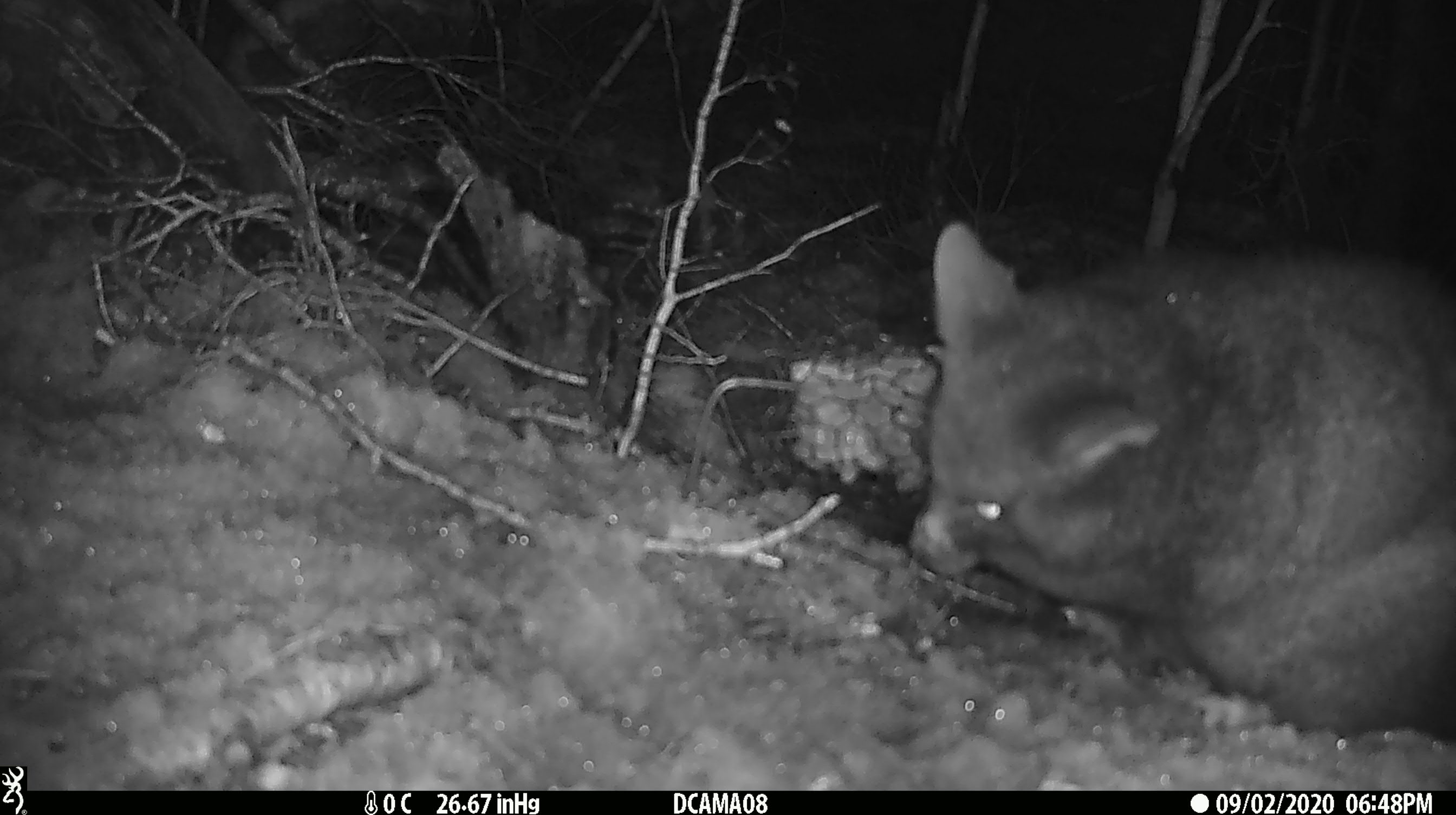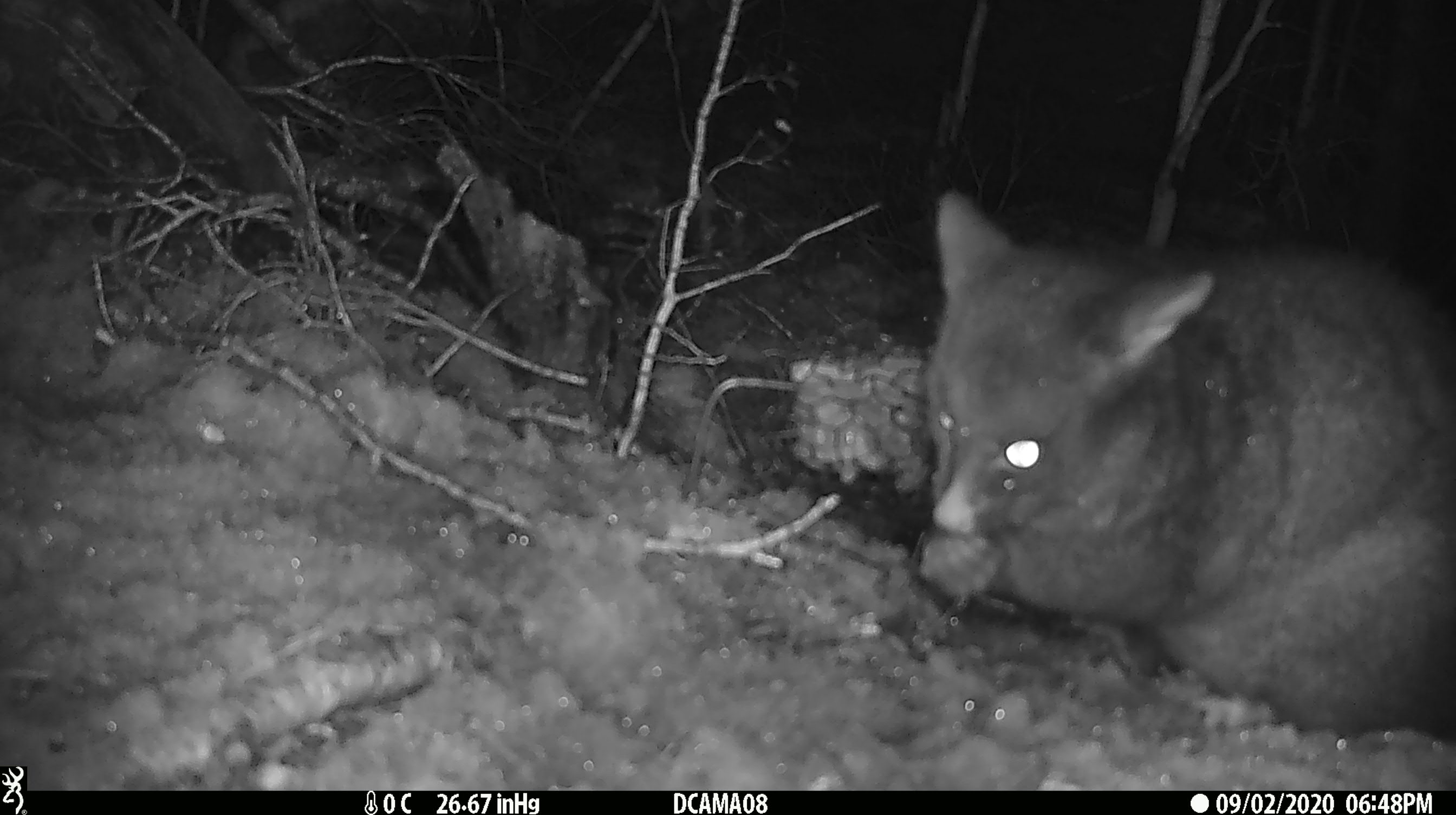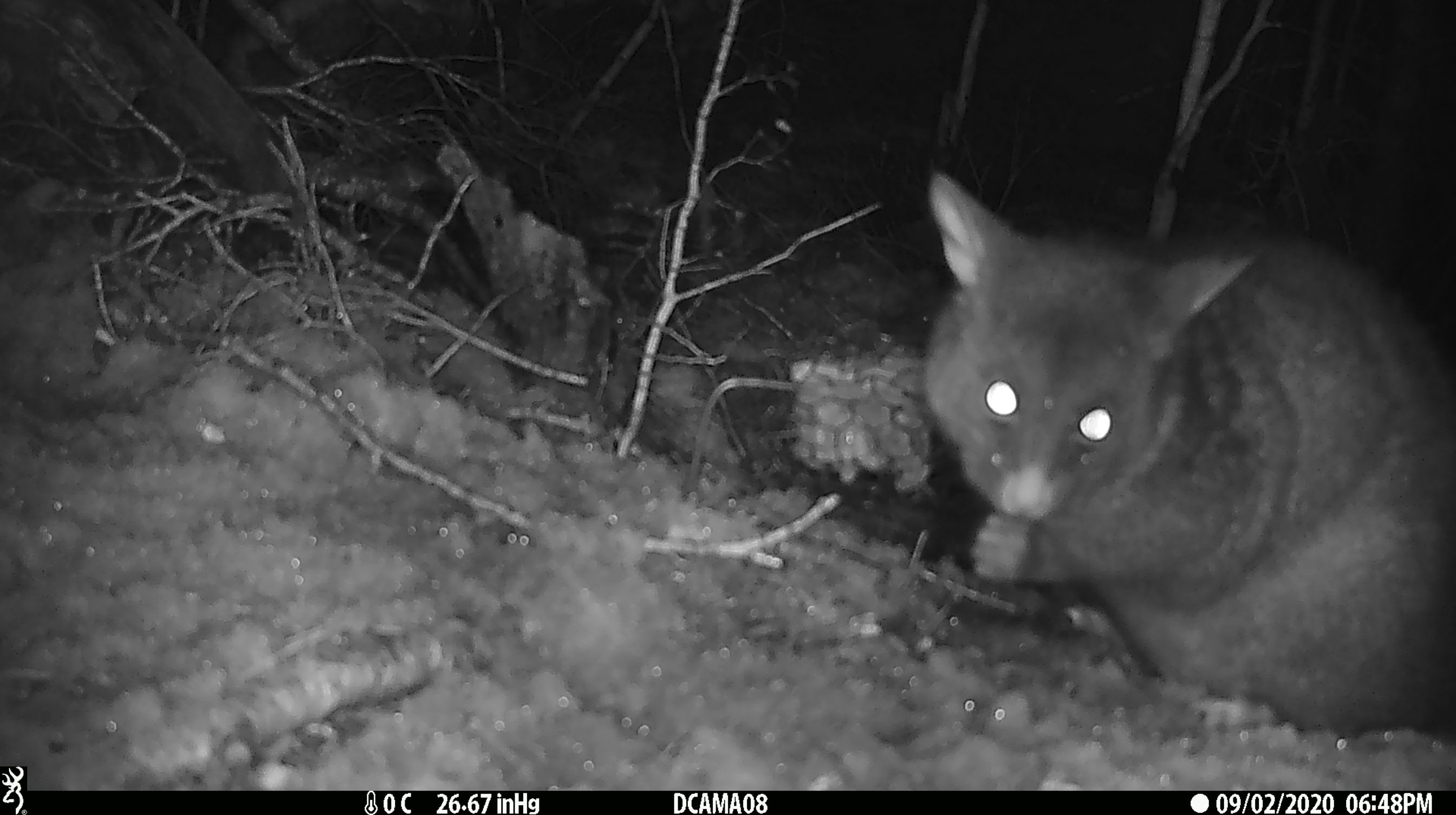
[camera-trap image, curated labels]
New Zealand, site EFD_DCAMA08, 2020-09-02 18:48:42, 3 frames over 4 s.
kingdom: Animalia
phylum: Chordata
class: Mammalia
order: Diprotodontia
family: Phalangeridae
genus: Trichosurus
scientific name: Trichosurus vulpecula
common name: common brushtail possum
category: possum